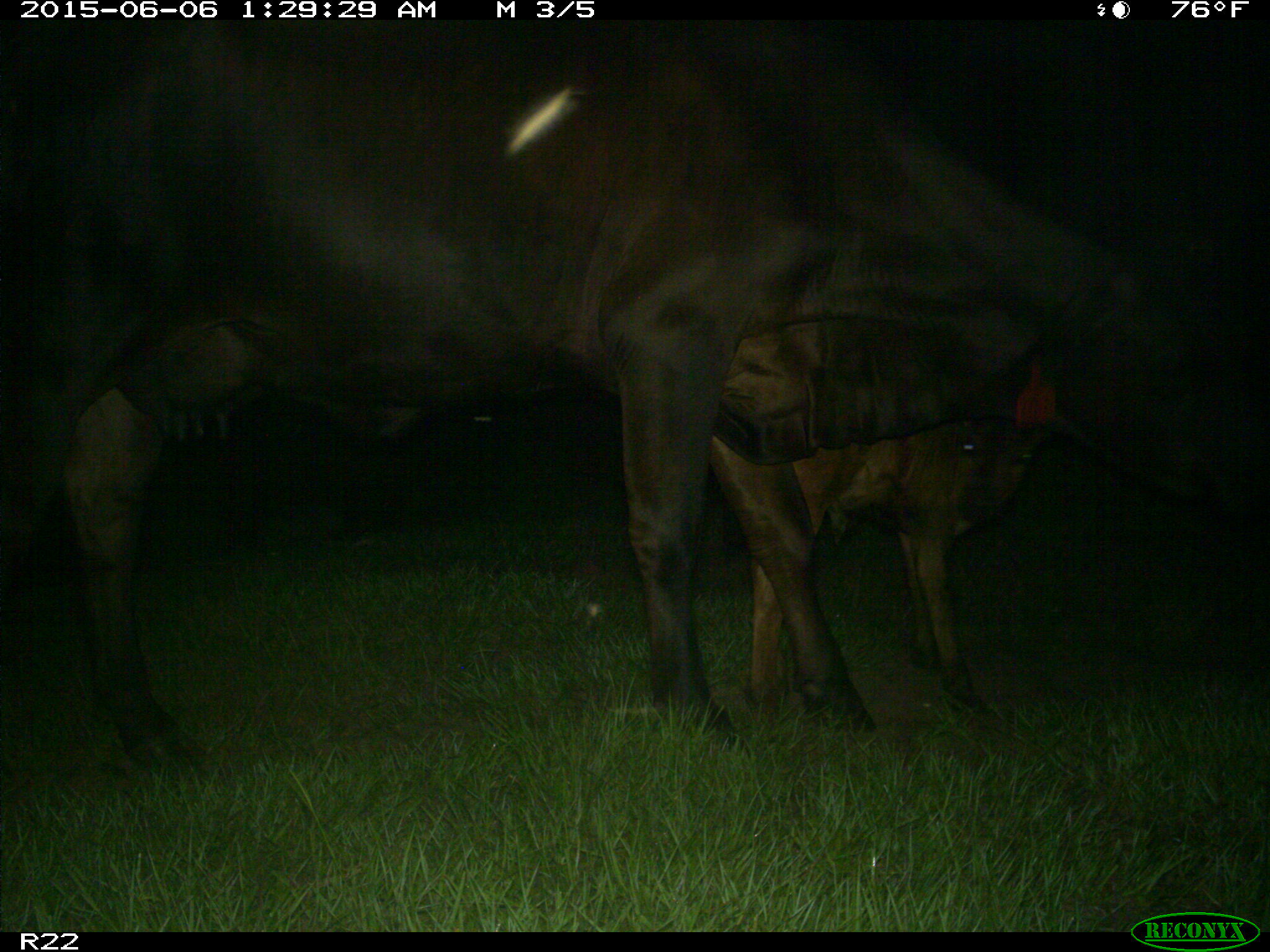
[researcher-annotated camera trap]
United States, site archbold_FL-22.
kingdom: Animalia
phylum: Chordata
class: Mammalia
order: Artiodactyla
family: Bovidae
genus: Bos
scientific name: Bos taurus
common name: domestic cow